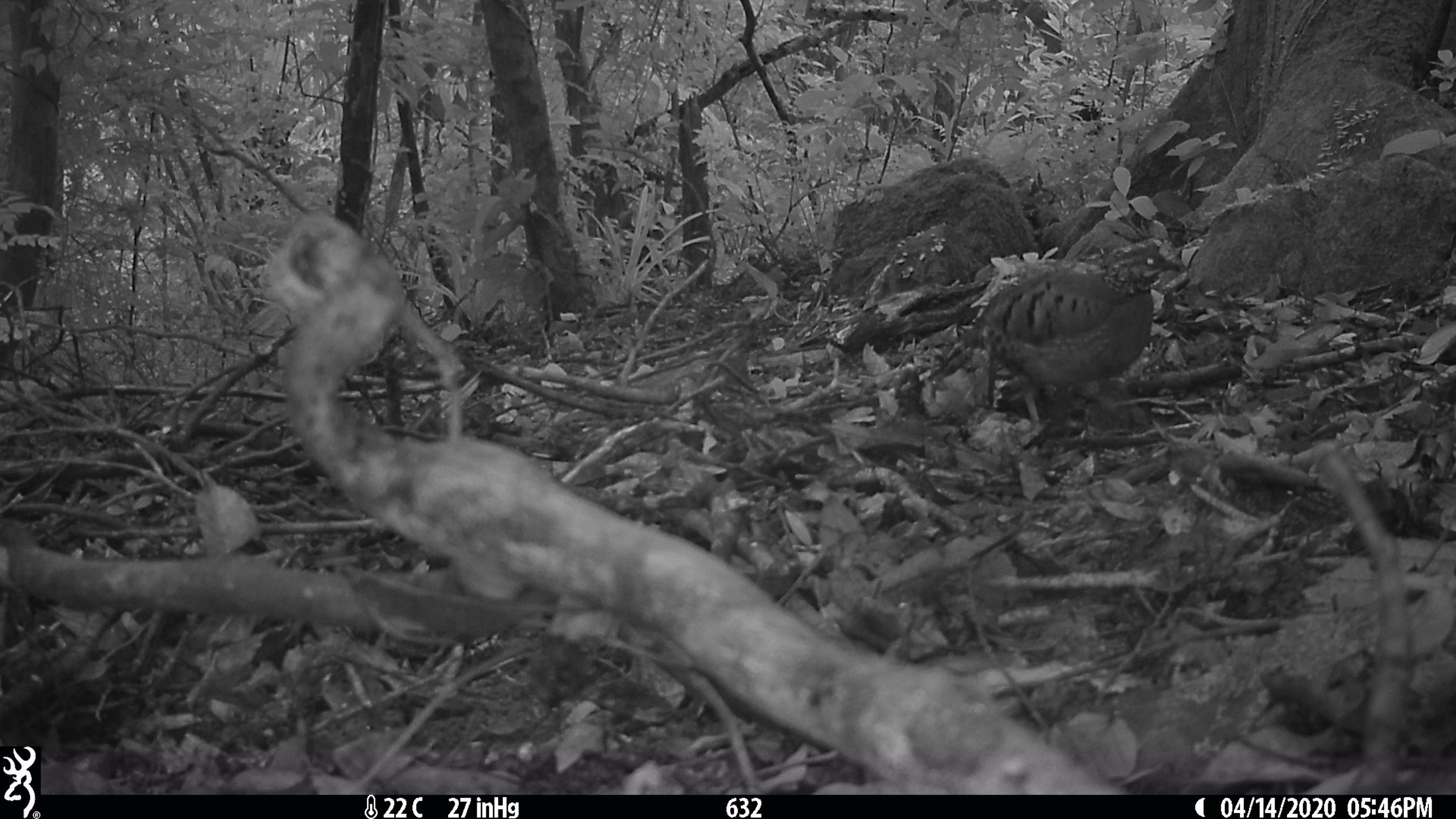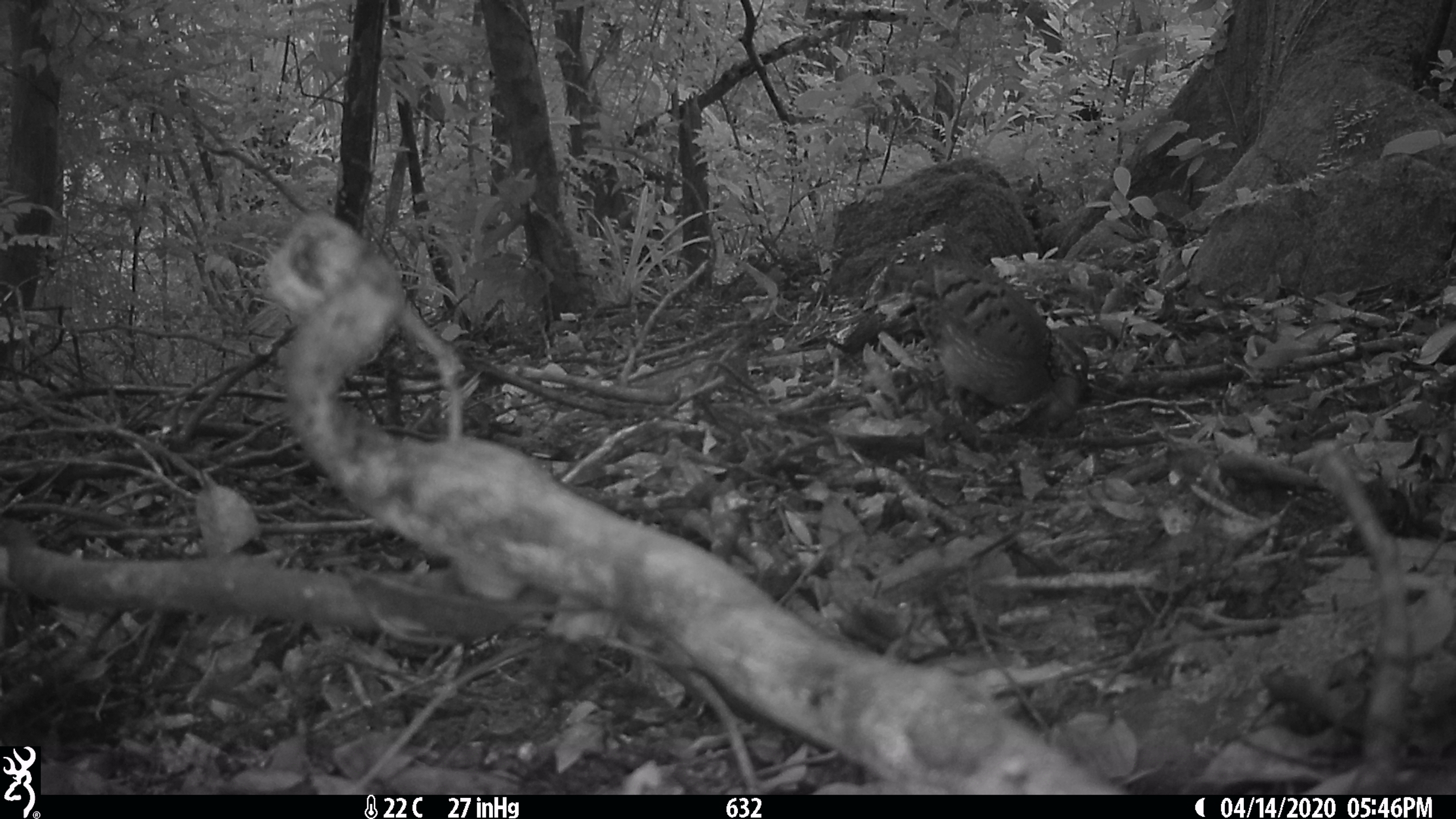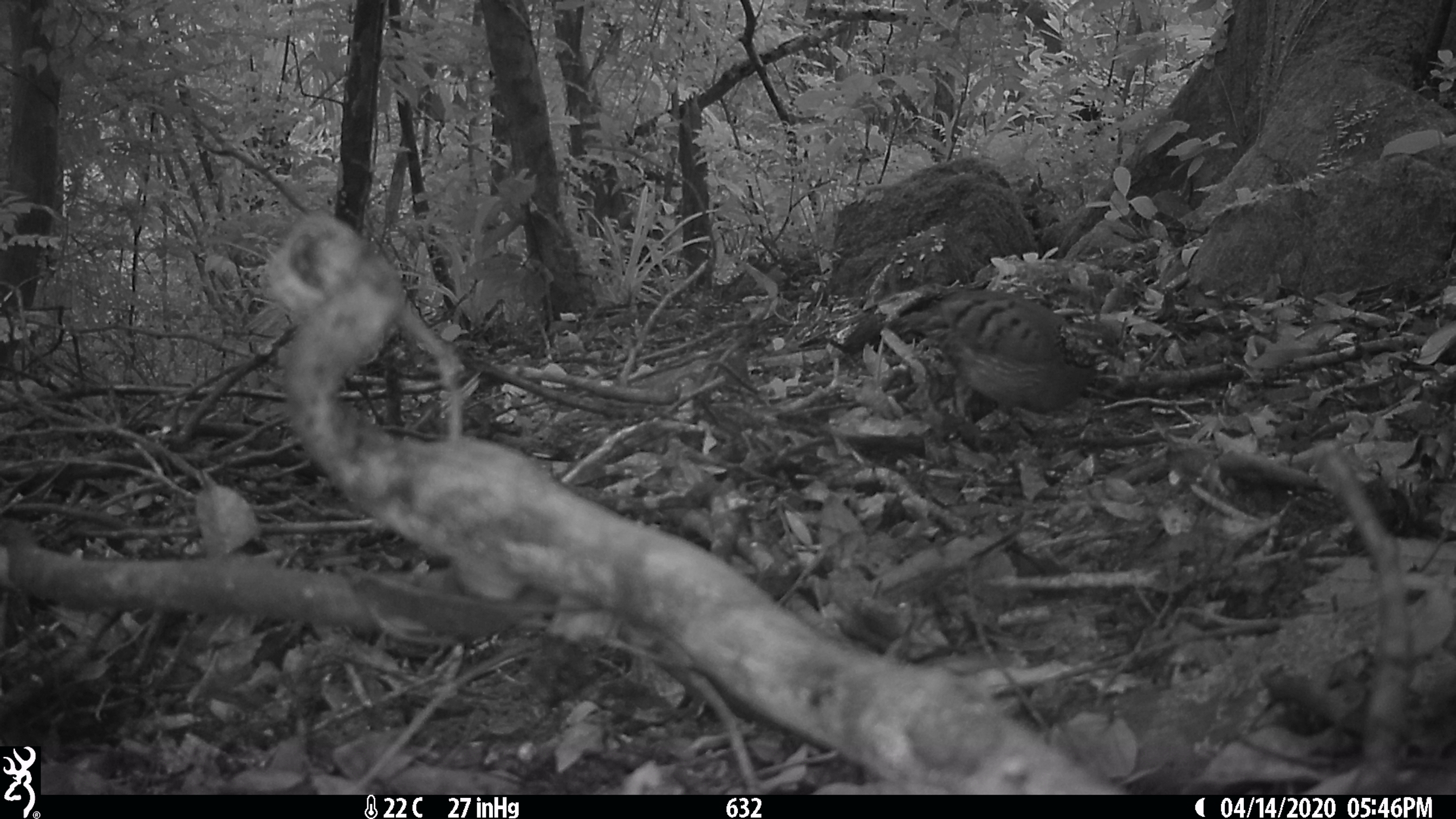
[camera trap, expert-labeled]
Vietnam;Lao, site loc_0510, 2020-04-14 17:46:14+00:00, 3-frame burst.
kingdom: Animalia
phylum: Chordata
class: Aves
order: Galliformes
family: Phasianidae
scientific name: Phasianidae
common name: partridge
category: unidentified partridge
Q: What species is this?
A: Unidentified partridge (partridge) (Phasianidae).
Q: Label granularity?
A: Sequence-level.